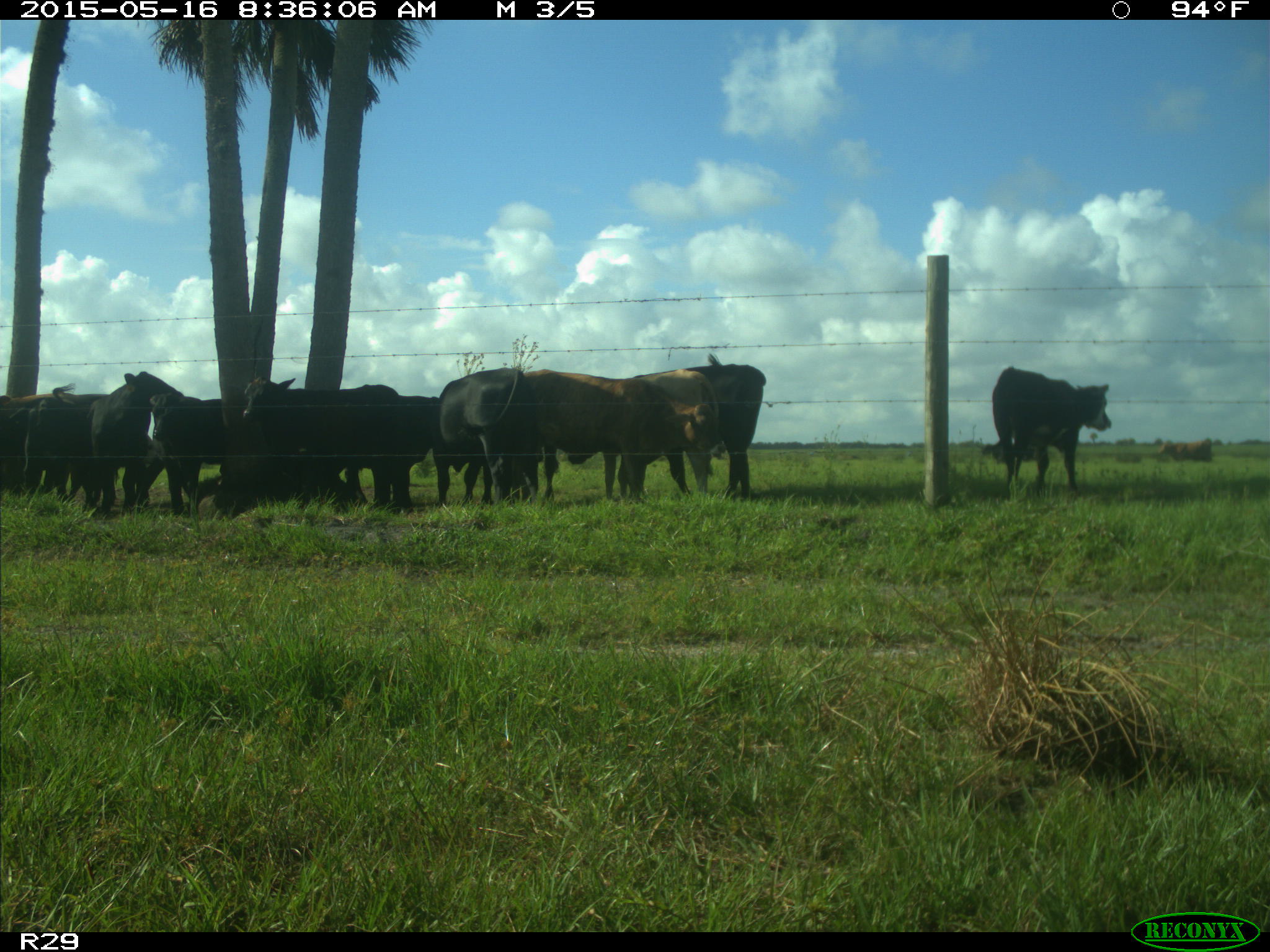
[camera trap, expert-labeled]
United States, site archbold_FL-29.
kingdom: Animalia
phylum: Chordata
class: Mammalia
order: Artiodactyla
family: Bovidae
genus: Bos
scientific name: Bos taurus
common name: domestic cow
Bos taurus (domestic cow).